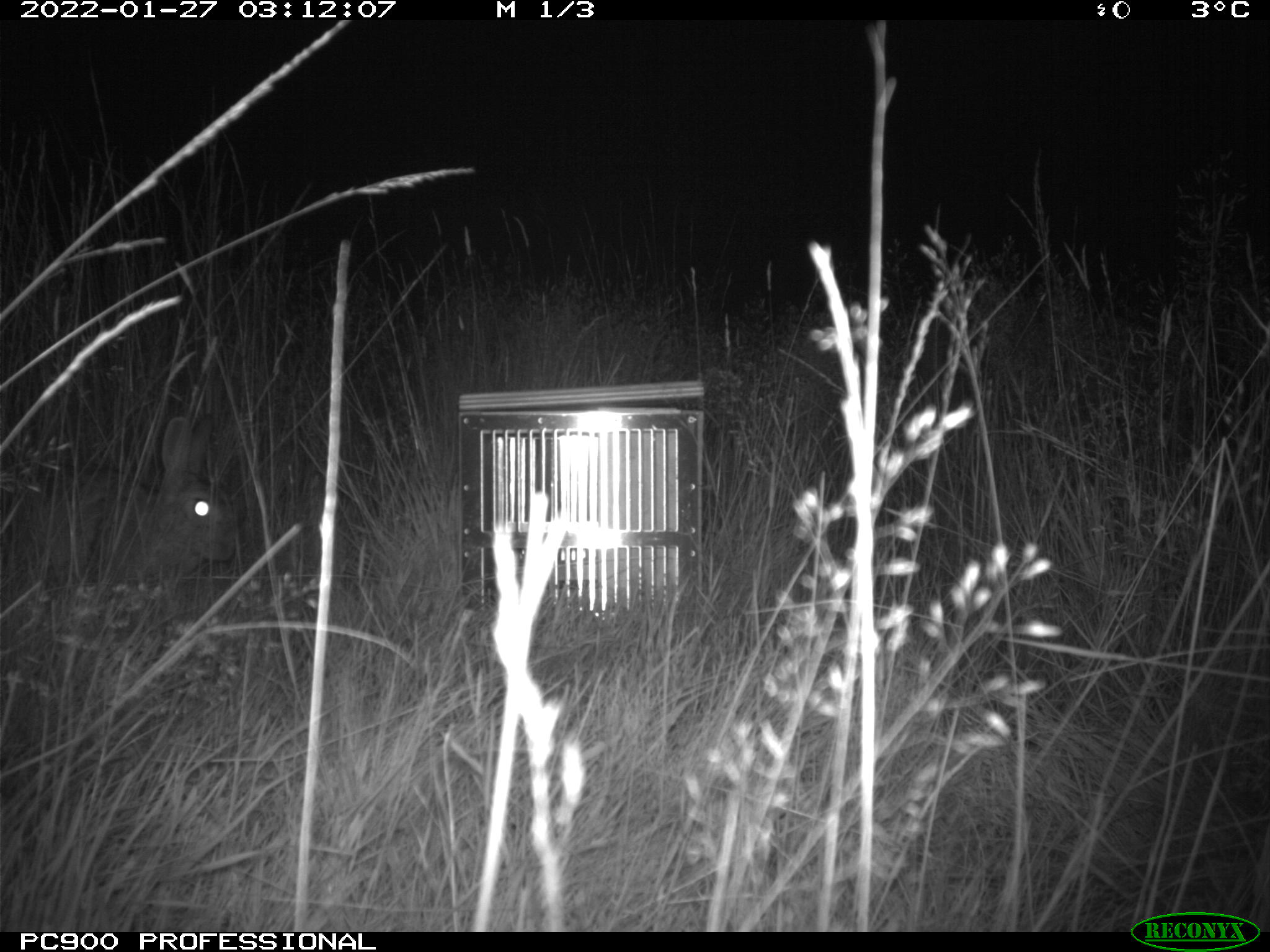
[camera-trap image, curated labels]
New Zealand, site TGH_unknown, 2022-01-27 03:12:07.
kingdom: Animalia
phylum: Chordata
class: Mammalia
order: Lagomorpha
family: Leporidae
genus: Oryctolagus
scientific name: Oryctolagus cuniculus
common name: european rabbit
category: rabbit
Rabbit (european rabbit) (Oryctolagus cuniculus).